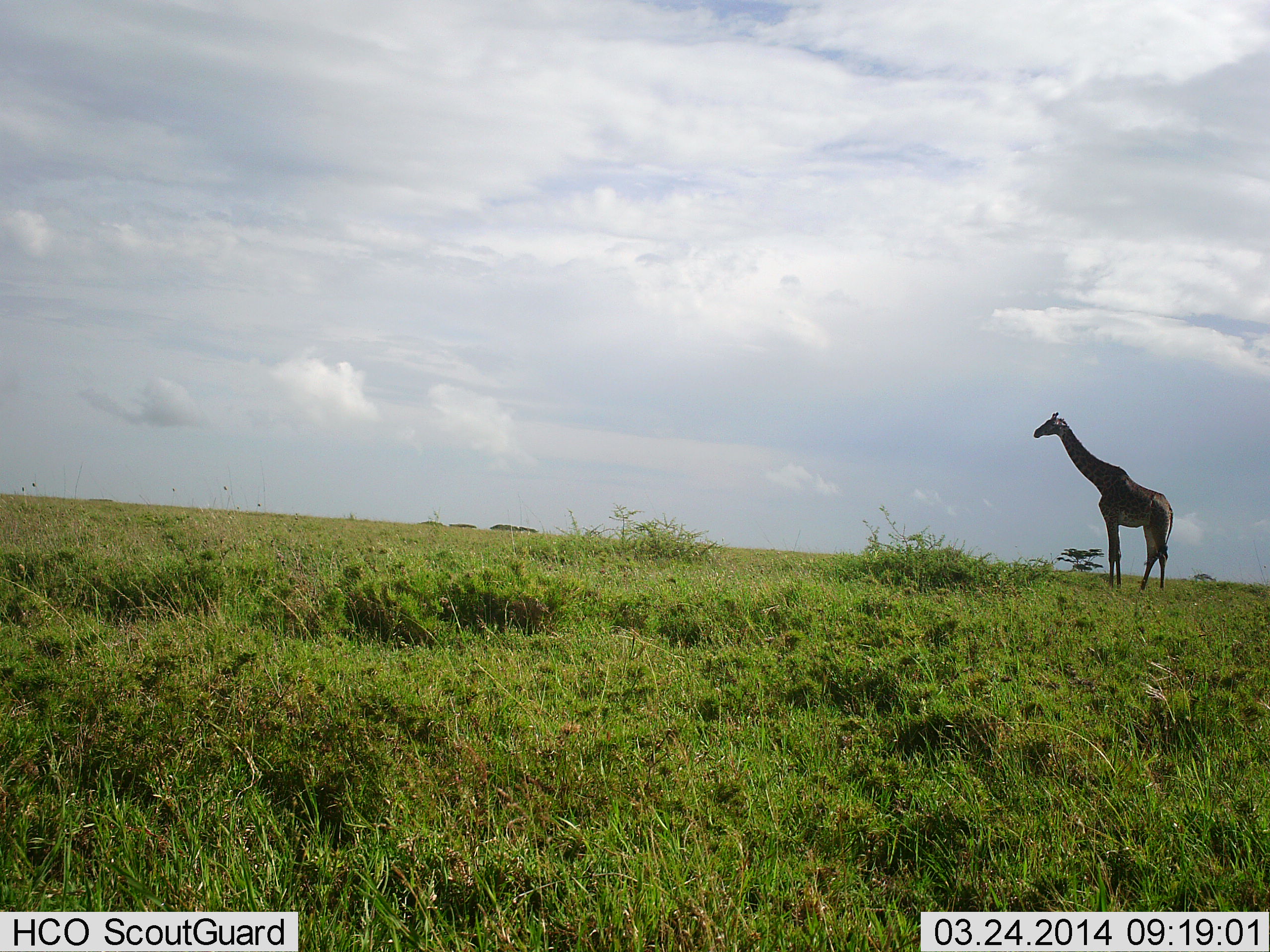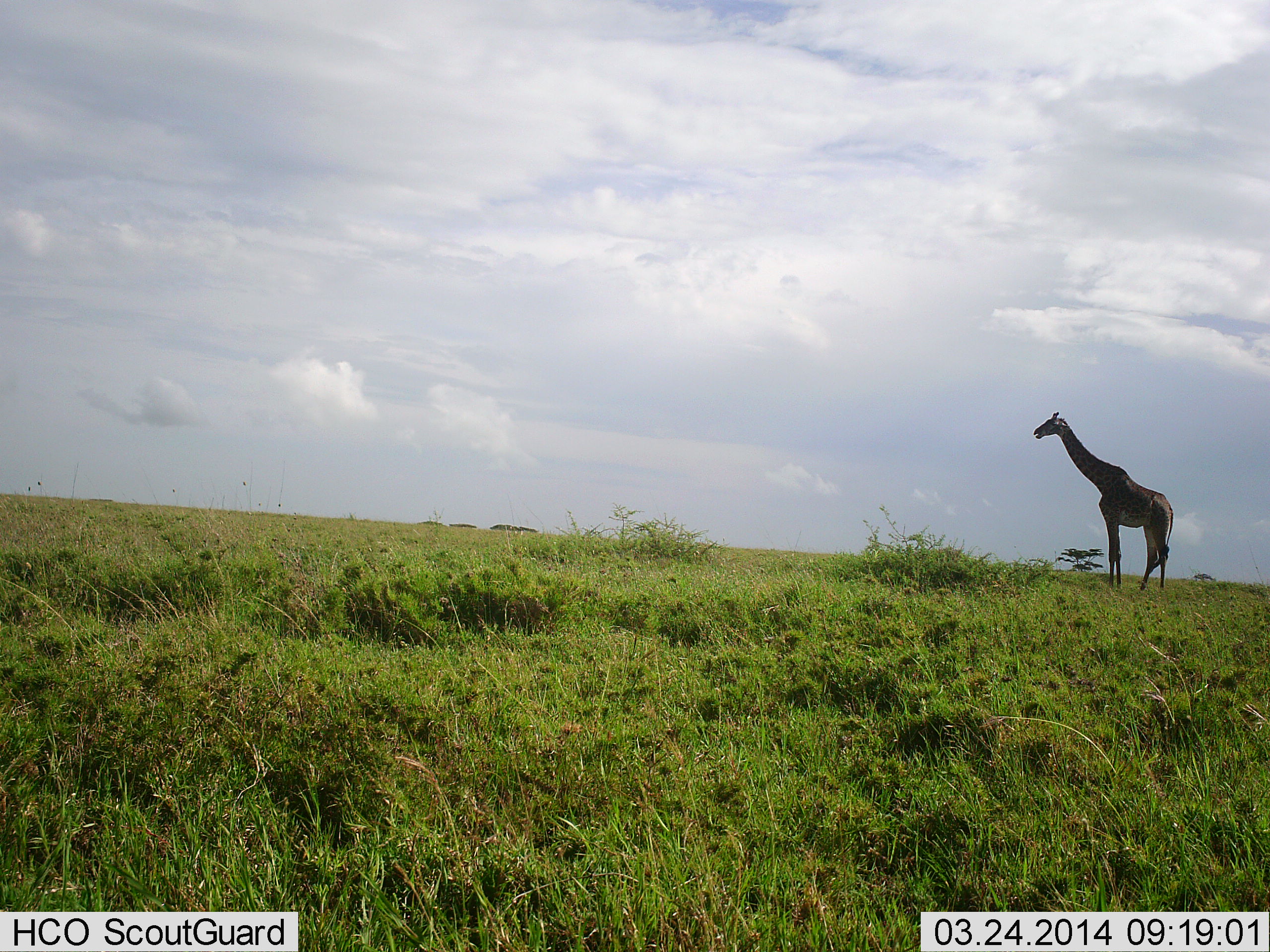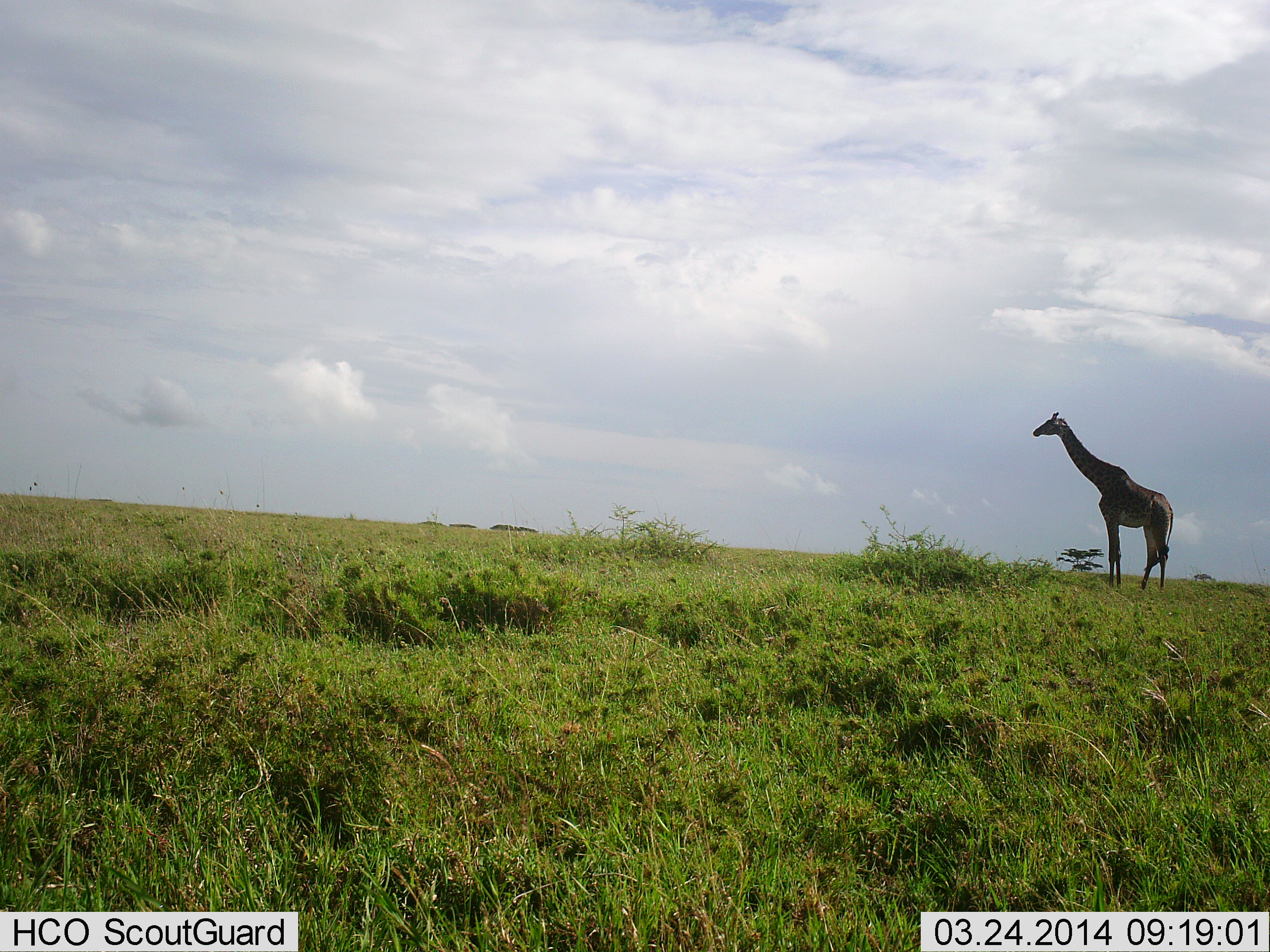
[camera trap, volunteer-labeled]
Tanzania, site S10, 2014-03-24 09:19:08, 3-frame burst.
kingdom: Animalia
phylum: Chordata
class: Mammalia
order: Artiodactyla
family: Giraffidae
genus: Giraffa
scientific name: Giraffa camelopardalis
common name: giraffe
Giraffe (Giraffa camelopardalis), count 1. Behavior (volunteer vote fractions): standing 100%, resting 0%, moving 0%, interacting 0%. Young present (vote fraction): 0%. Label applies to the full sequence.